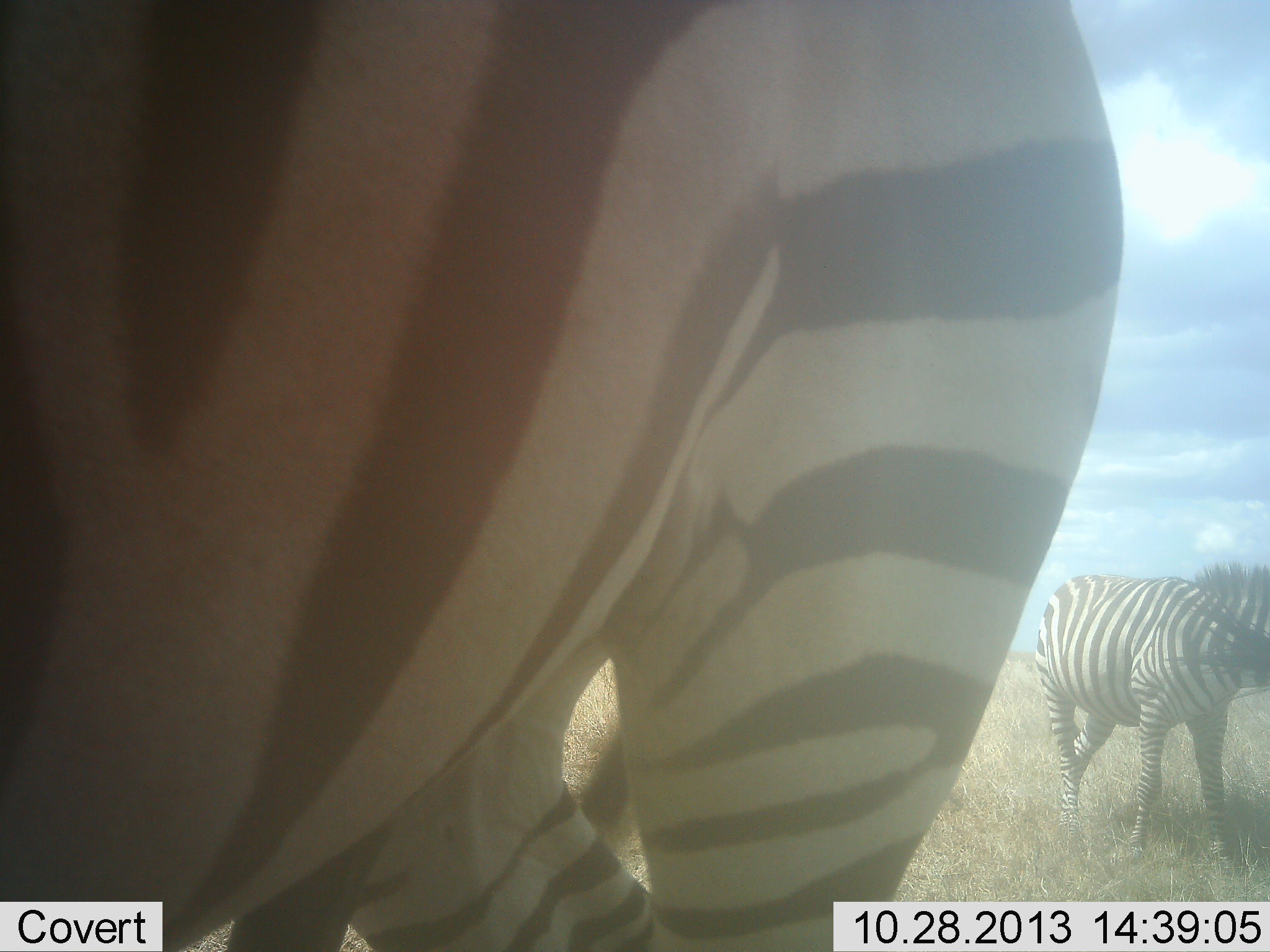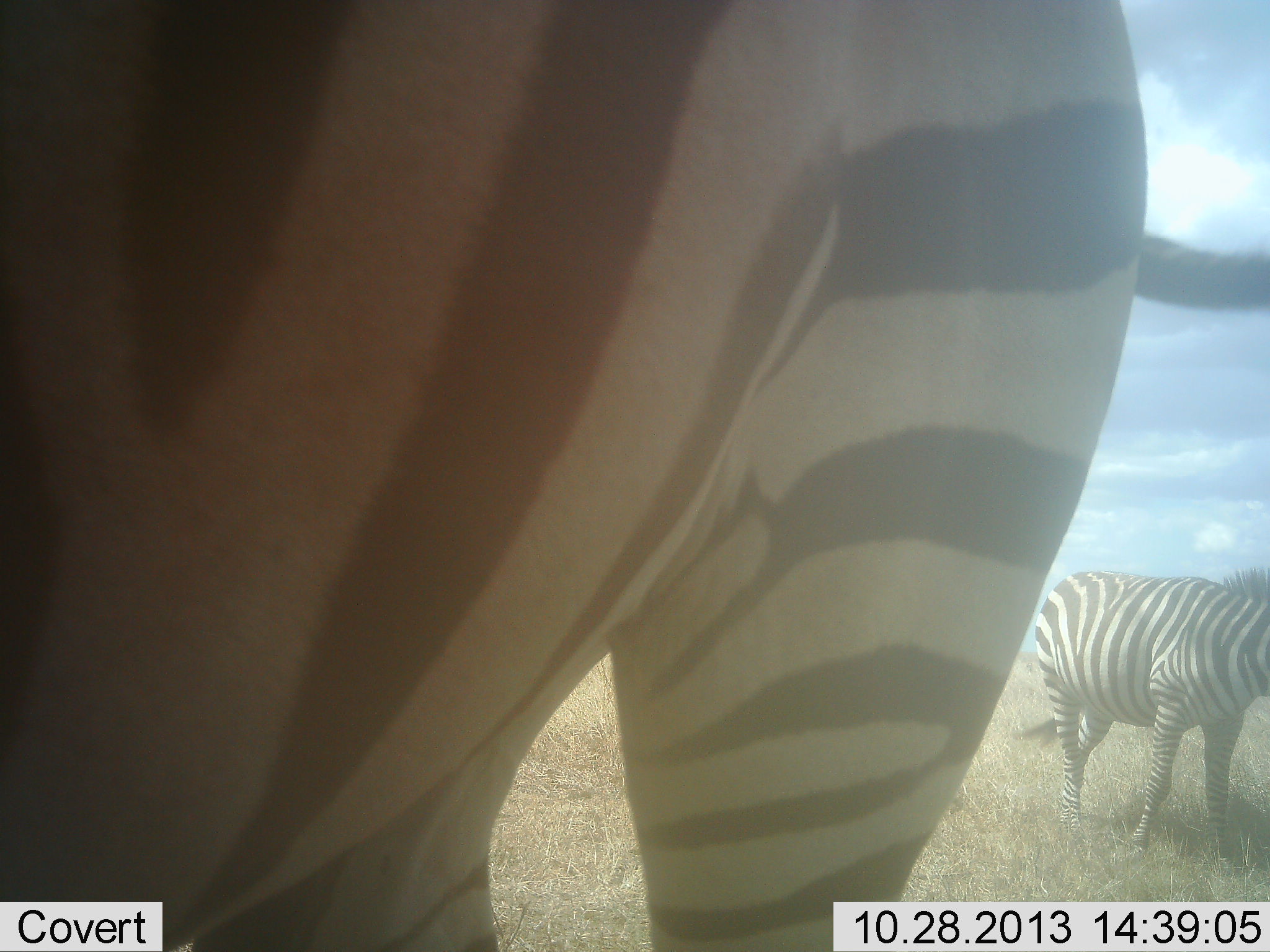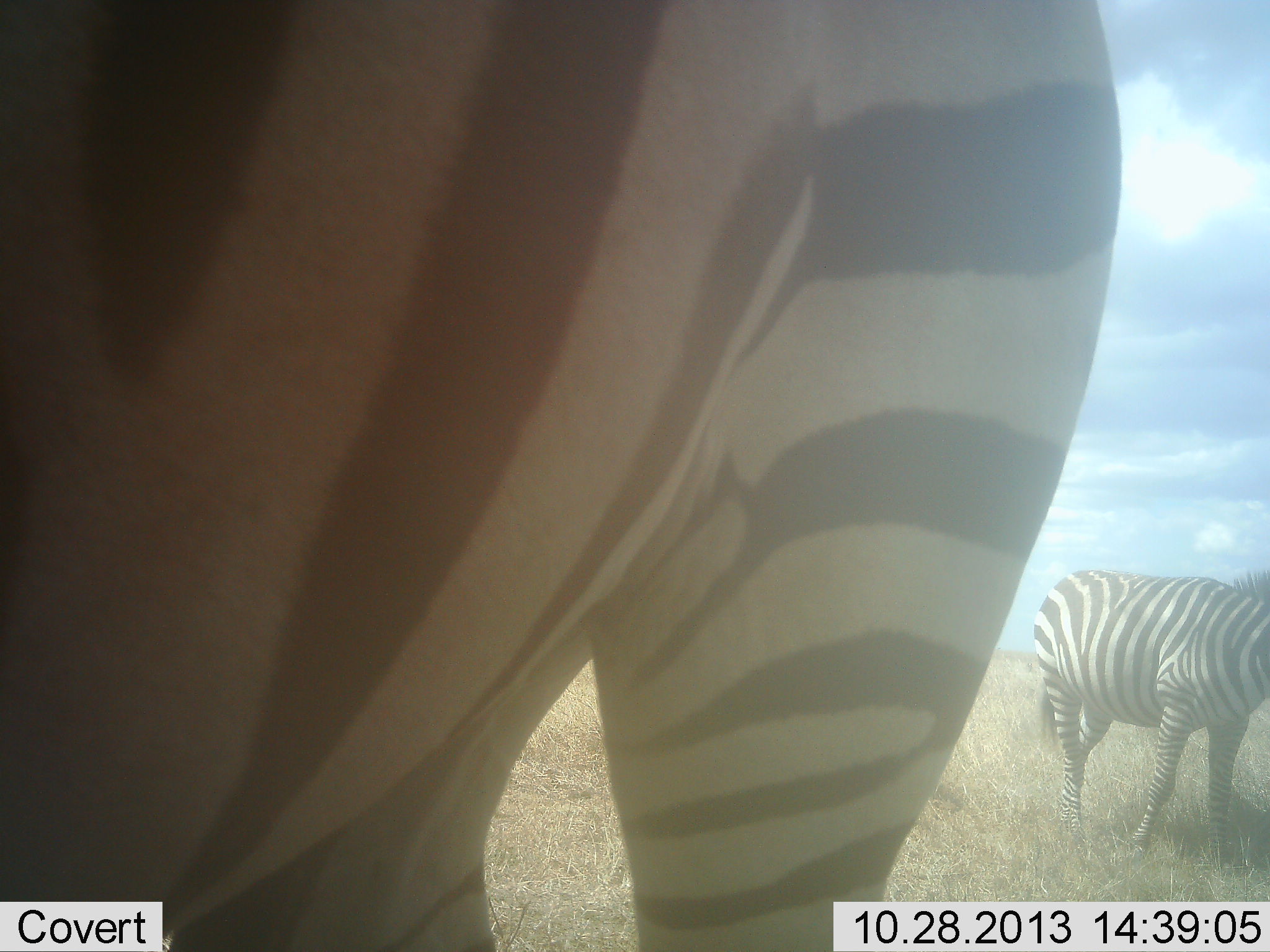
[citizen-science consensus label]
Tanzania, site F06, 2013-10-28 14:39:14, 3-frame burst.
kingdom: Animalia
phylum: Chordata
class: Mammalia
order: Perissodactyla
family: Equidae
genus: Equus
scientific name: Equus quagga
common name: plains zebra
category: zebra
Zebra (plains zebra) (Equus quagga), count 2. Behavior (volunteer vote fractions): standing 90%, resting 0%, moving 20%, interacting 0%. Young present (vote fraction): 0%. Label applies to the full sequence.